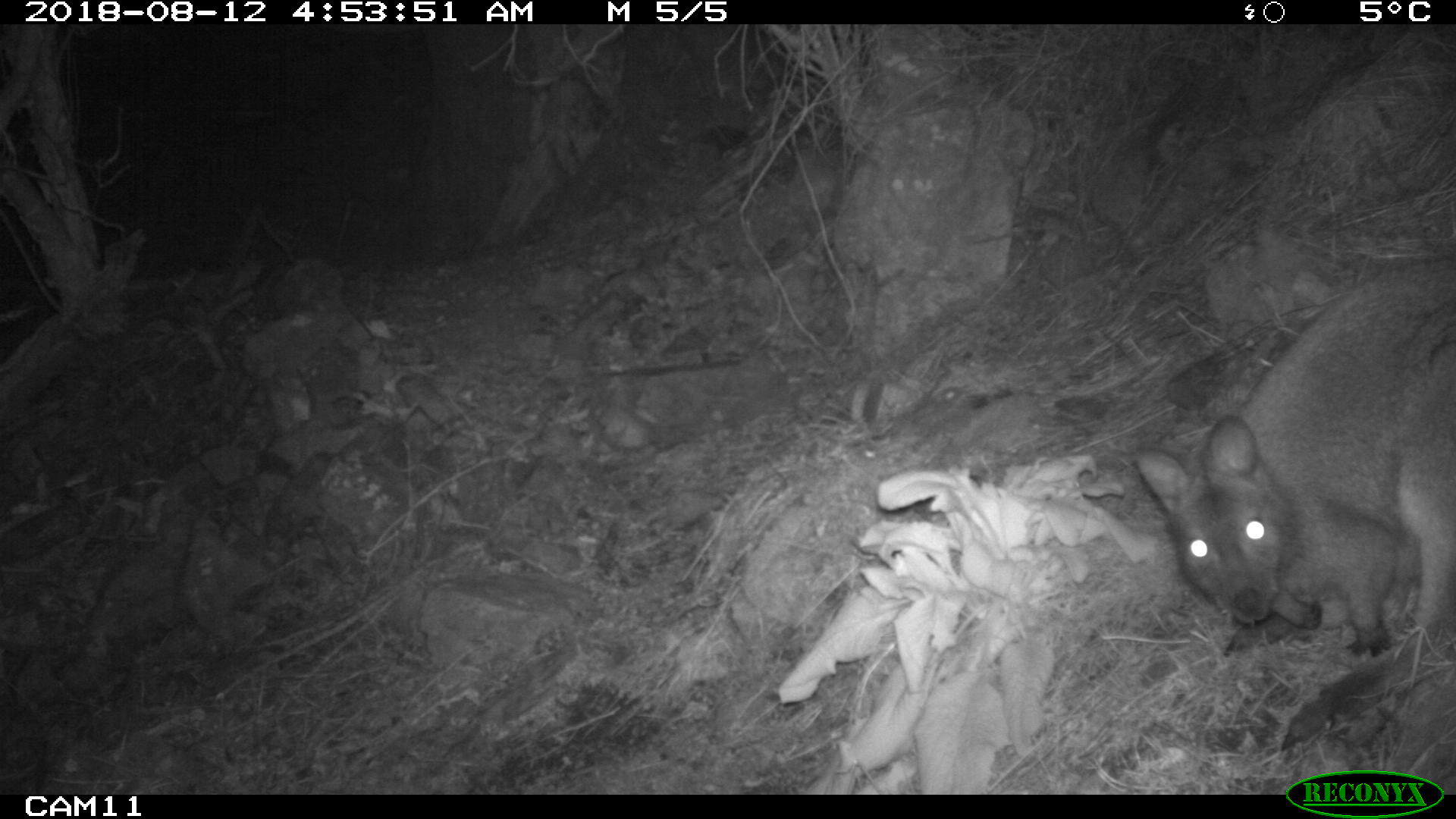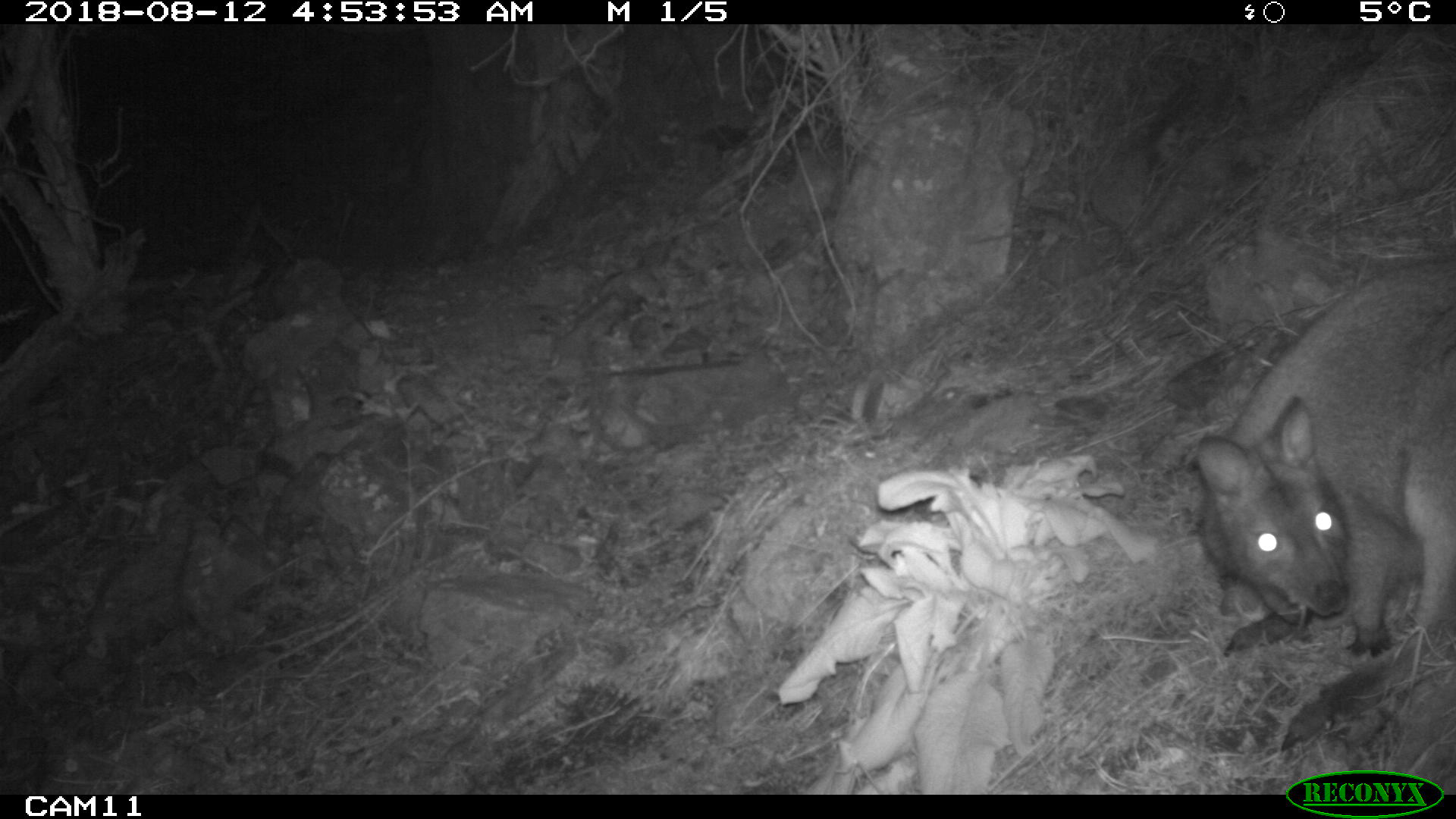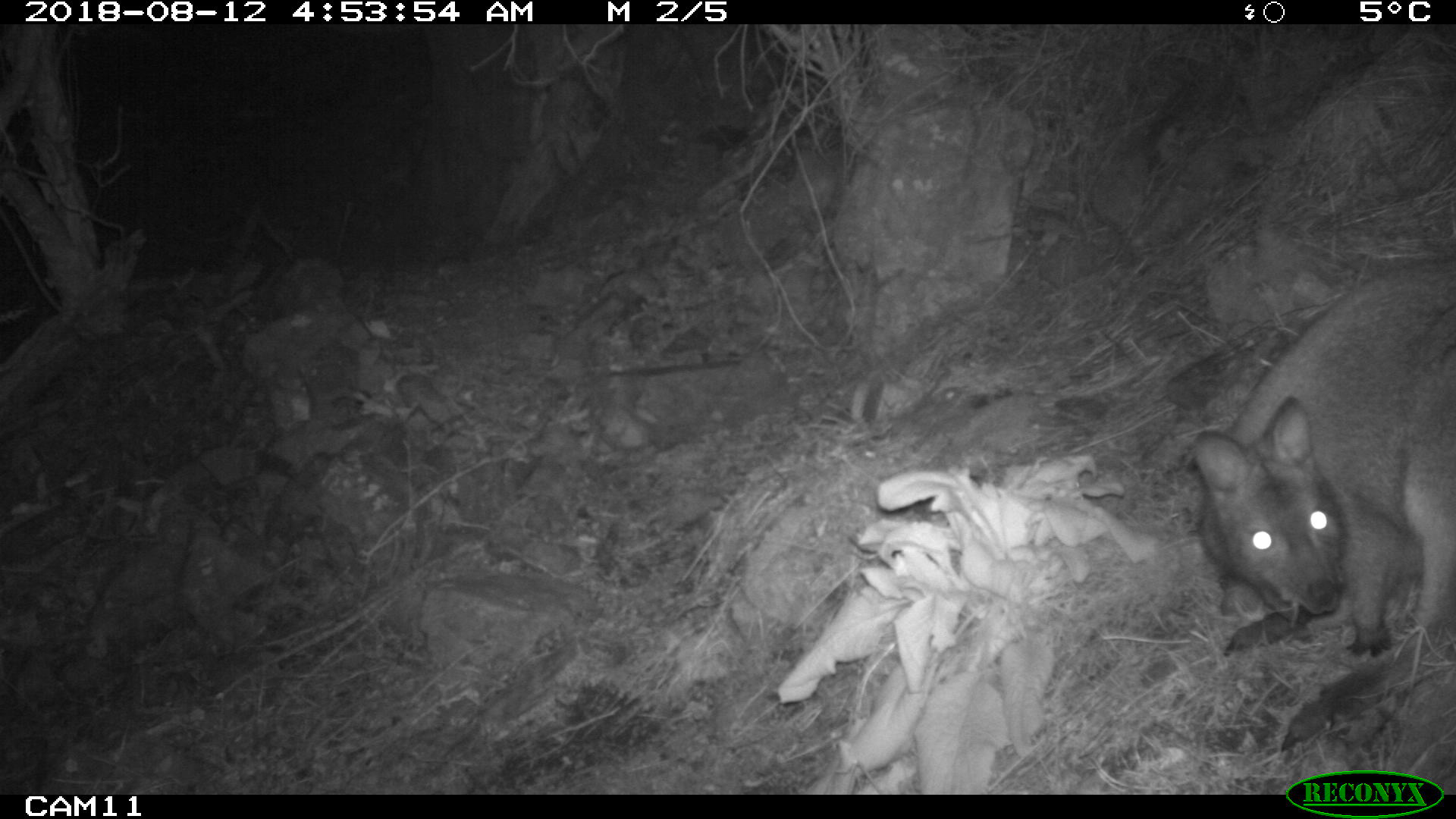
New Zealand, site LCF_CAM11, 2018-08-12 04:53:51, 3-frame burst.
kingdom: Animalia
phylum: Chordata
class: Mammalia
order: Diprotodontia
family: Macropodidae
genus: Notamacropus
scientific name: Notamacropus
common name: wallaby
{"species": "wallaby (Notamacropus)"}